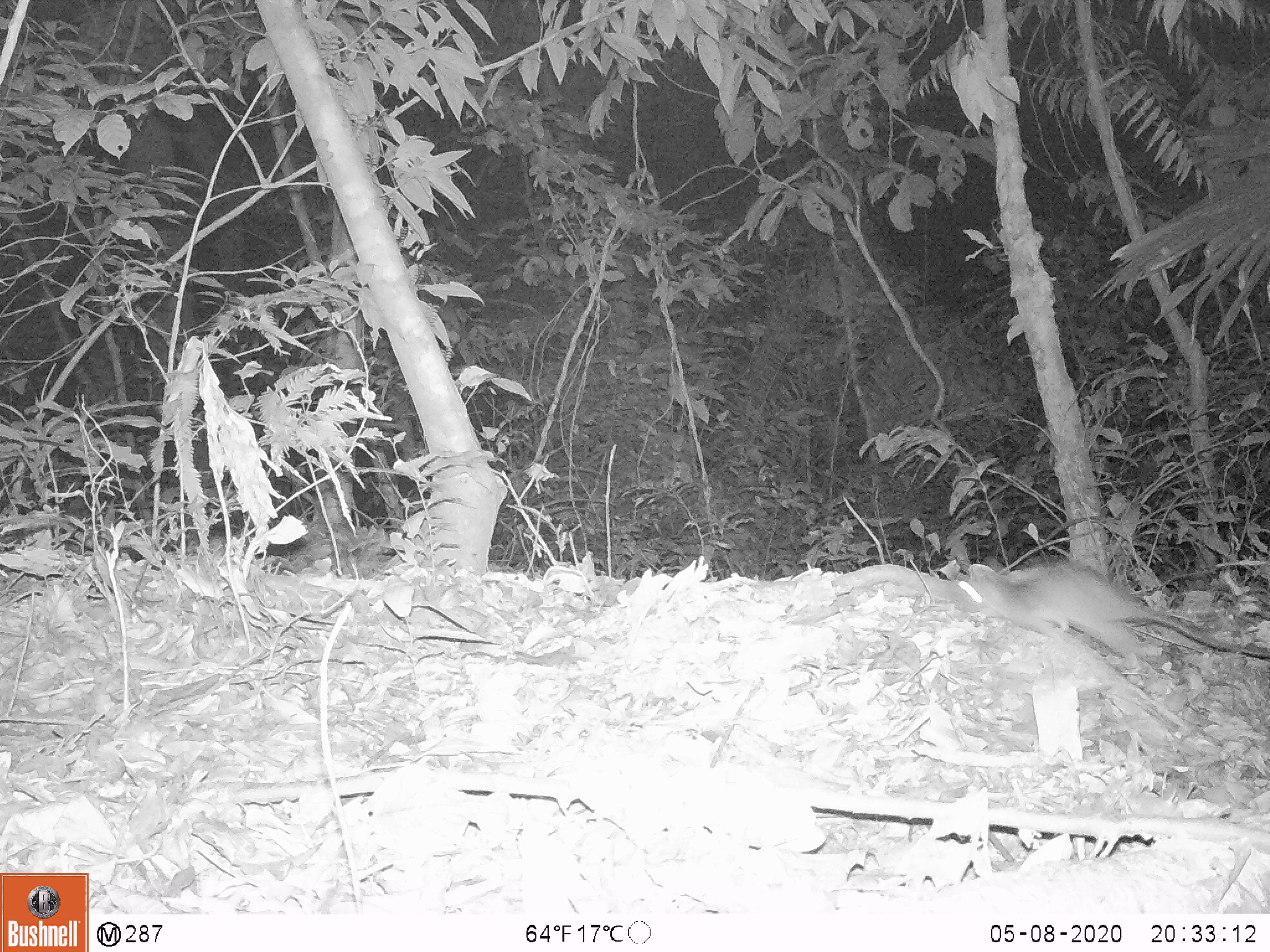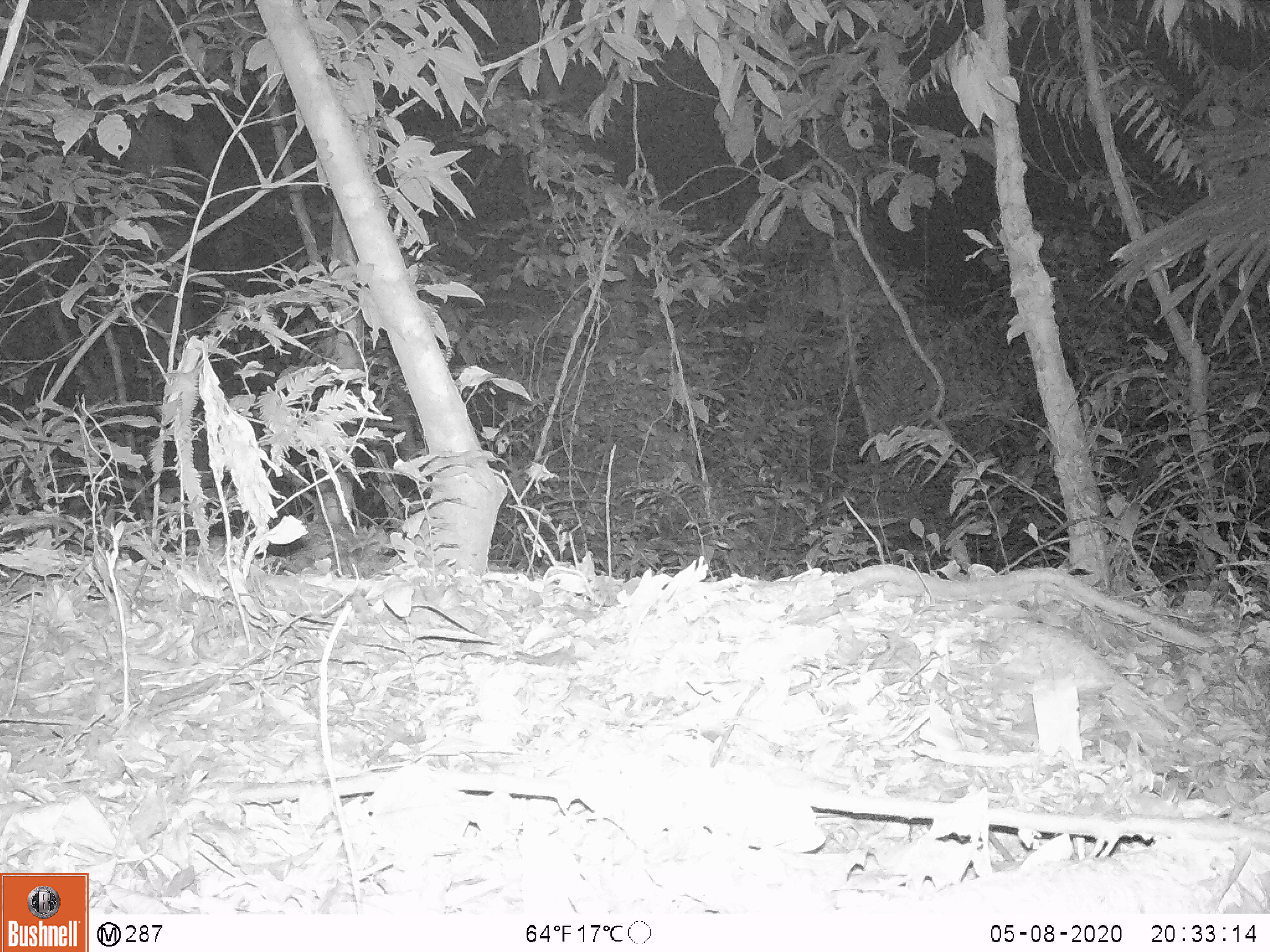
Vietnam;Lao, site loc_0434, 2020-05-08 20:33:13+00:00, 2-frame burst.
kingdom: Animalia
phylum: Chordata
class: Mammalia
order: Rodentia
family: Muridae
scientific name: Muridae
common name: old-world mice and rats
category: unidentified murid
Unidentified murid (old-world mice and rats) (Muridae). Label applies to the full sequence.